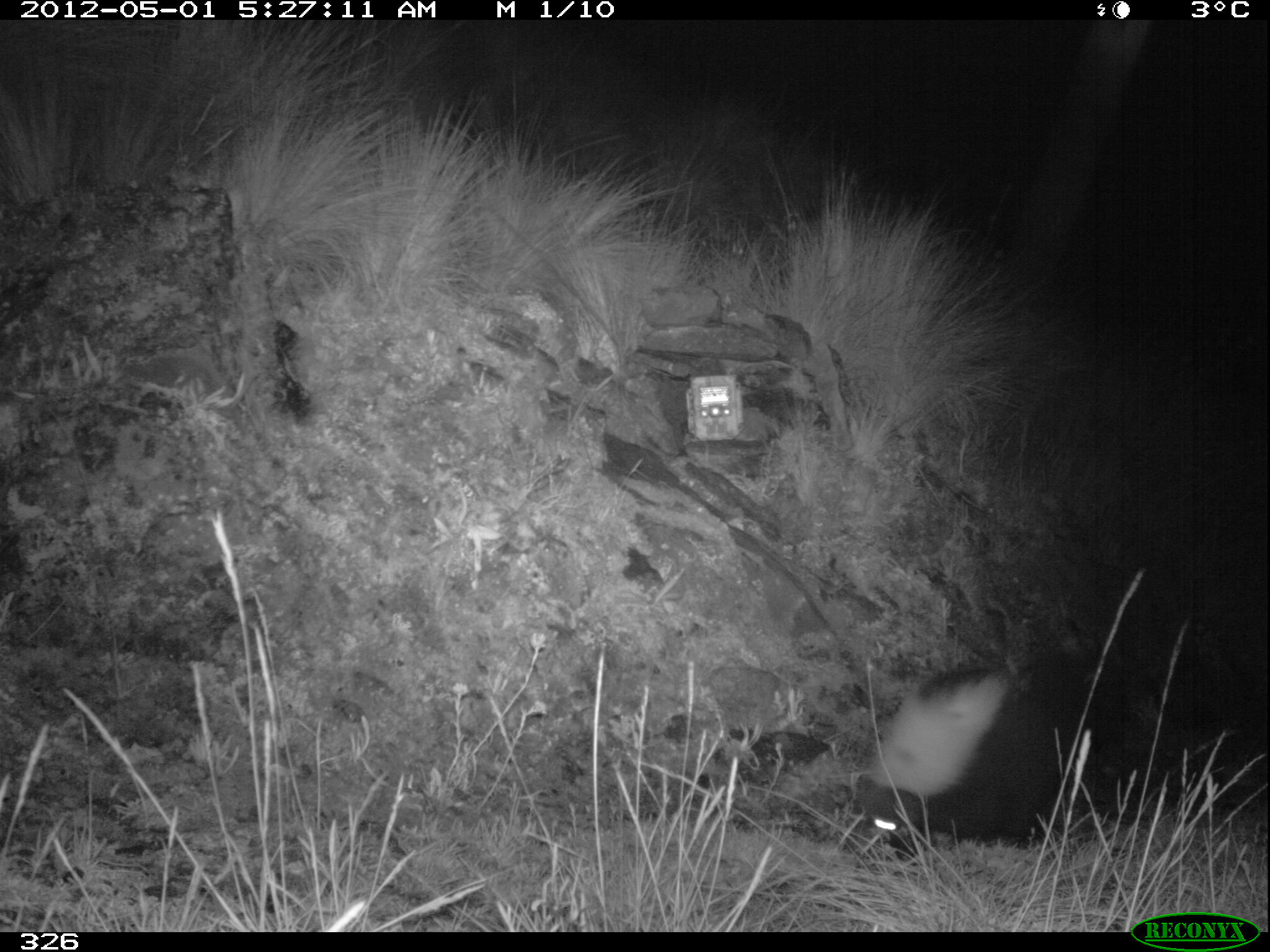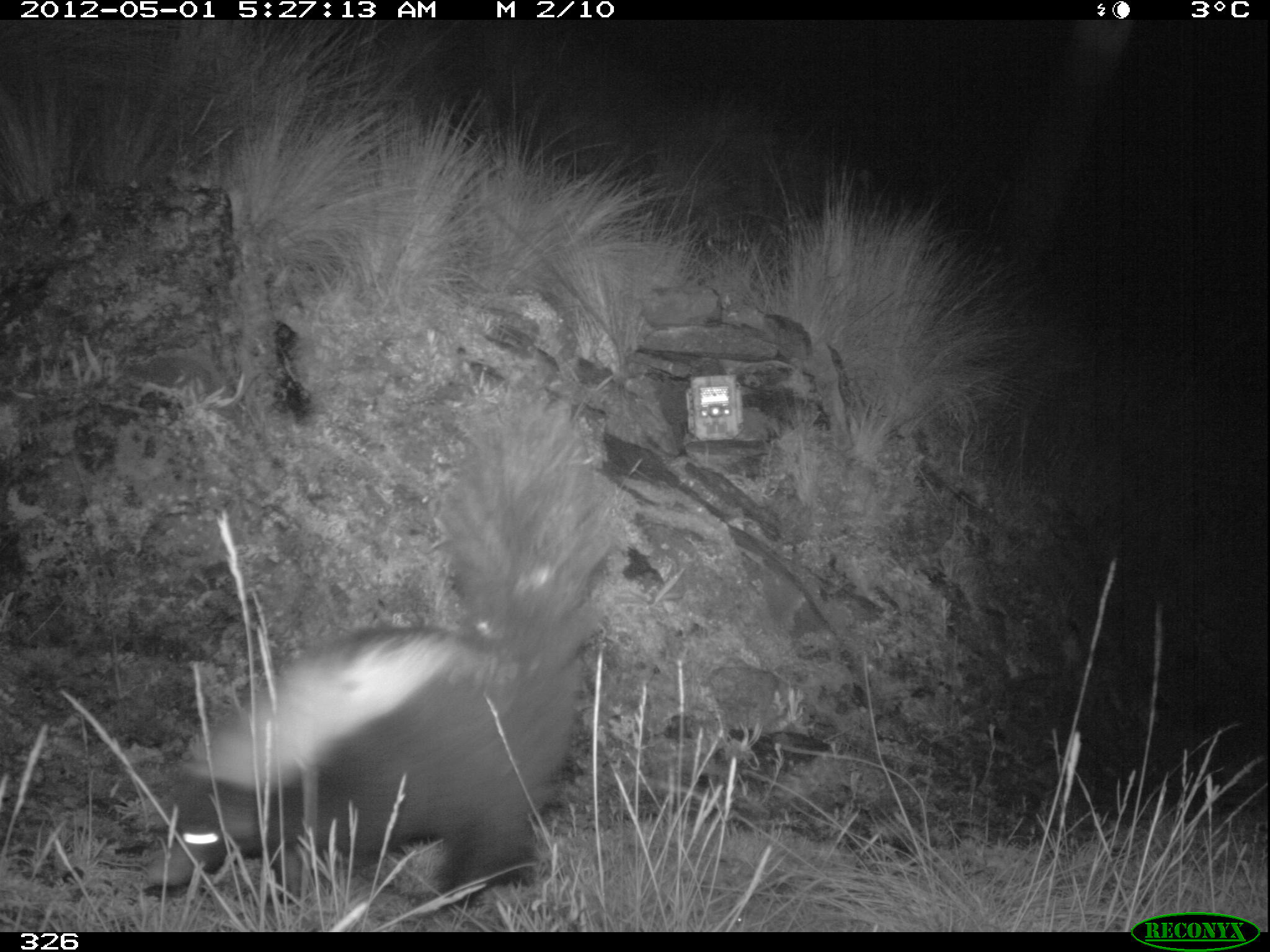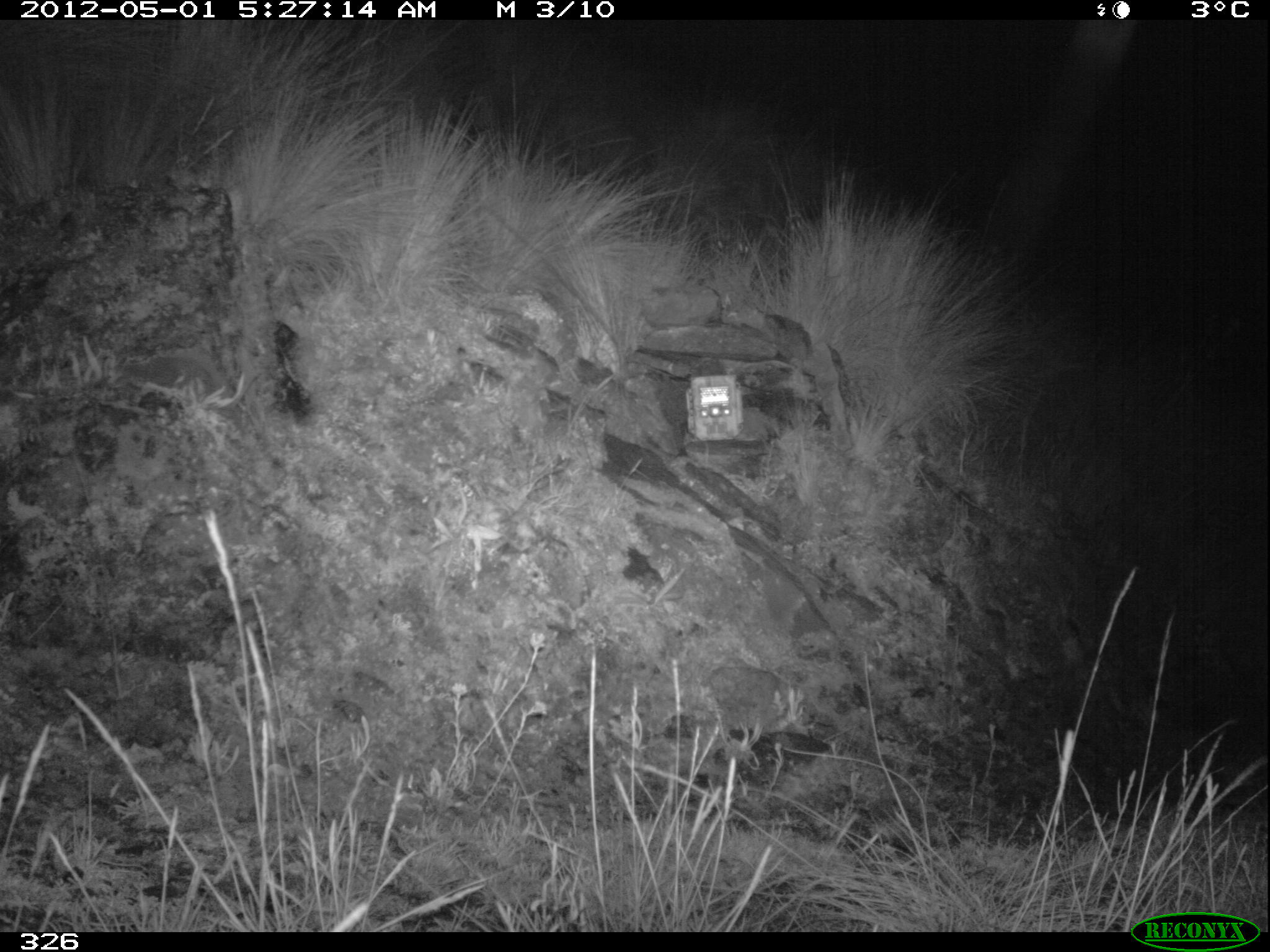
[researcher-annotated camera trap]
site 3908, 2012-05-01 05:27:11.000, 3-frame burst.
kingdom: Animalia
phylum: Chordata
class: Mammalia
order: Carnivora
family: Mephitidae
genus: Conepatus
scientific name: Conepatus chinga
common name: molina's hog-nosed skunk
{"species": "Conepatus chinga (molina's hog-nosed skunk)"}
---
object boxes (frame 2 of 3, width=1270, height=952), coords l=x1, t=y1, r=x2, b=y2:
conepatus chinga: l=136, t=389, r=617, b=931